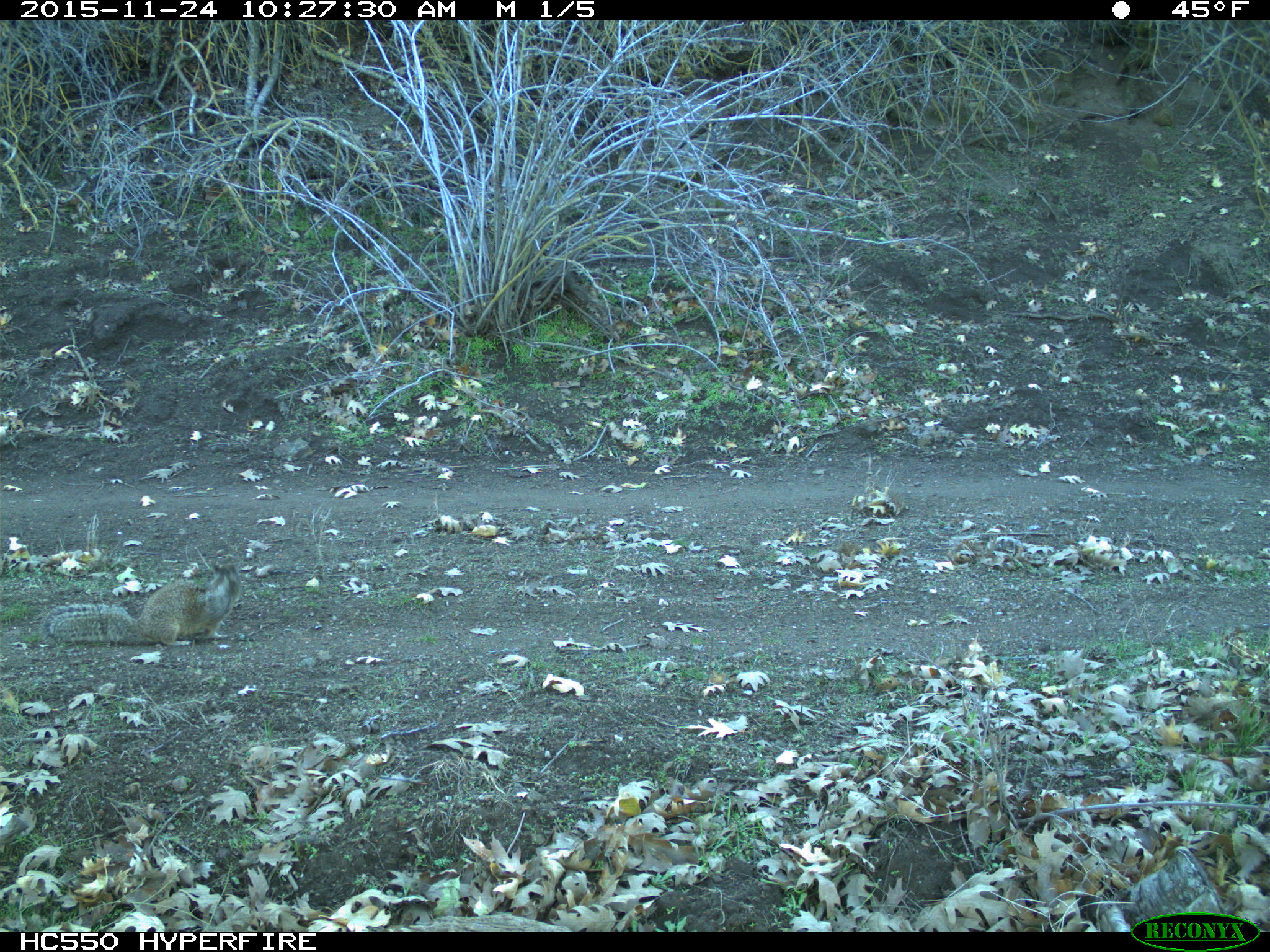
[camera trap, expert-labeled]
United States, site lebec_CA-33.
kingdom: Animalia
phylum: Chordata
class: Mammalia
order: Rodentia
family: Sciuridae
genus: Otospermophilus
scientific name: Otospermophilus beecheyi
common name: california ground squirrel